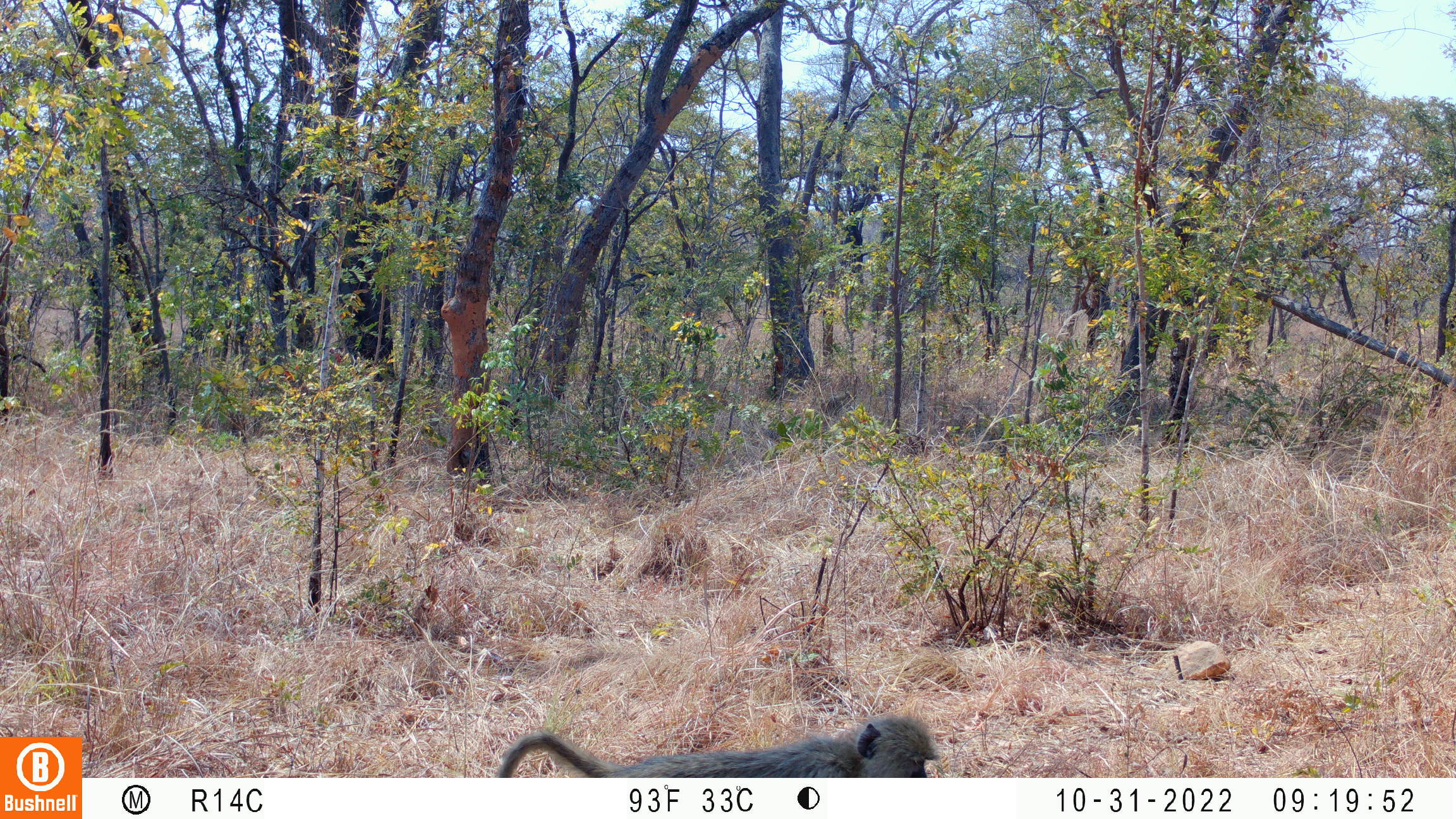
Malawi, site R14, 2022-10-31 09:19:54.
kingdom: Animalia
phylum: Chordata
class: Mammalia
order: Primates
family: Cercopithecidae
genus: Papio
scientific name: Papio cynocephalus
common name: yellow baboon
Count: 1.